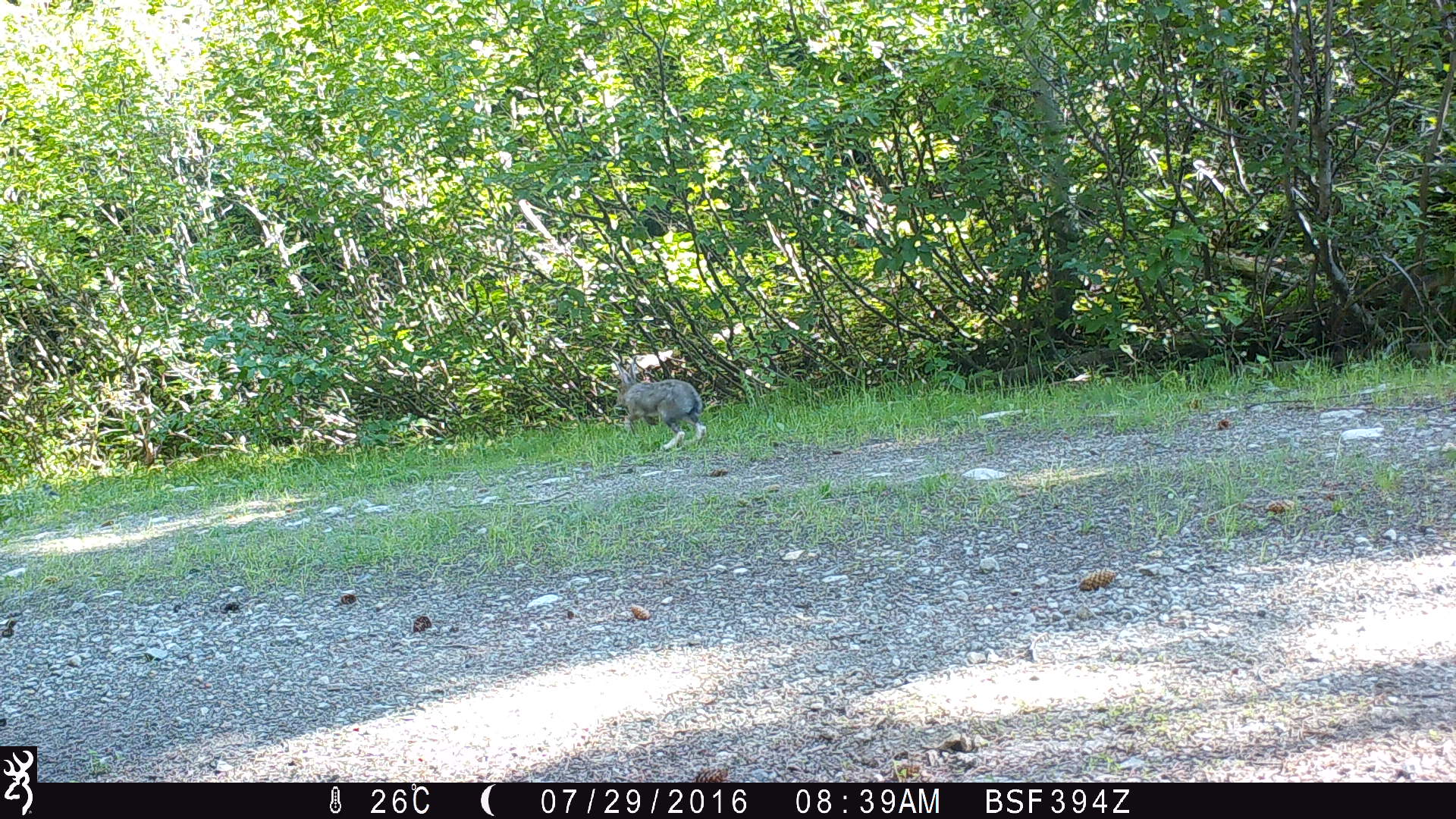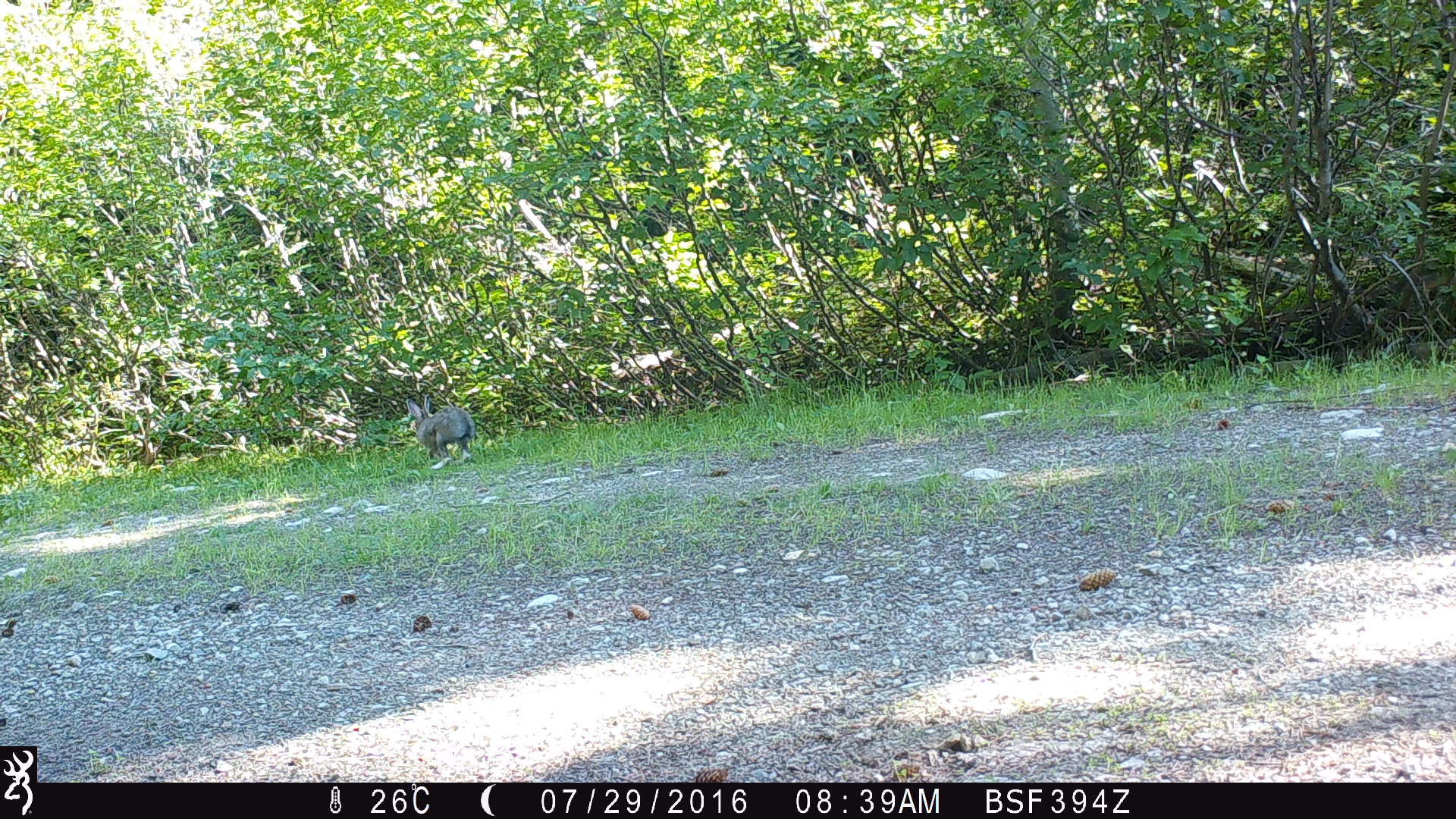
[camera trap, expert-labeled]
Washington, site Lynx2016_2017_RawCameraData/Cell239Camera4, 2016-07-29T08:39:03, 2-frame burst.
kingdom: Animalia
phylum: Chordata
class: Mammalia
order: Lagomorpha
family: Leporidae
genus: Lepus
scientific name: Lepus americanus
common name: snowshoe hare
Lepus americanus (snowshoe hare). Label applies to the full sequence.